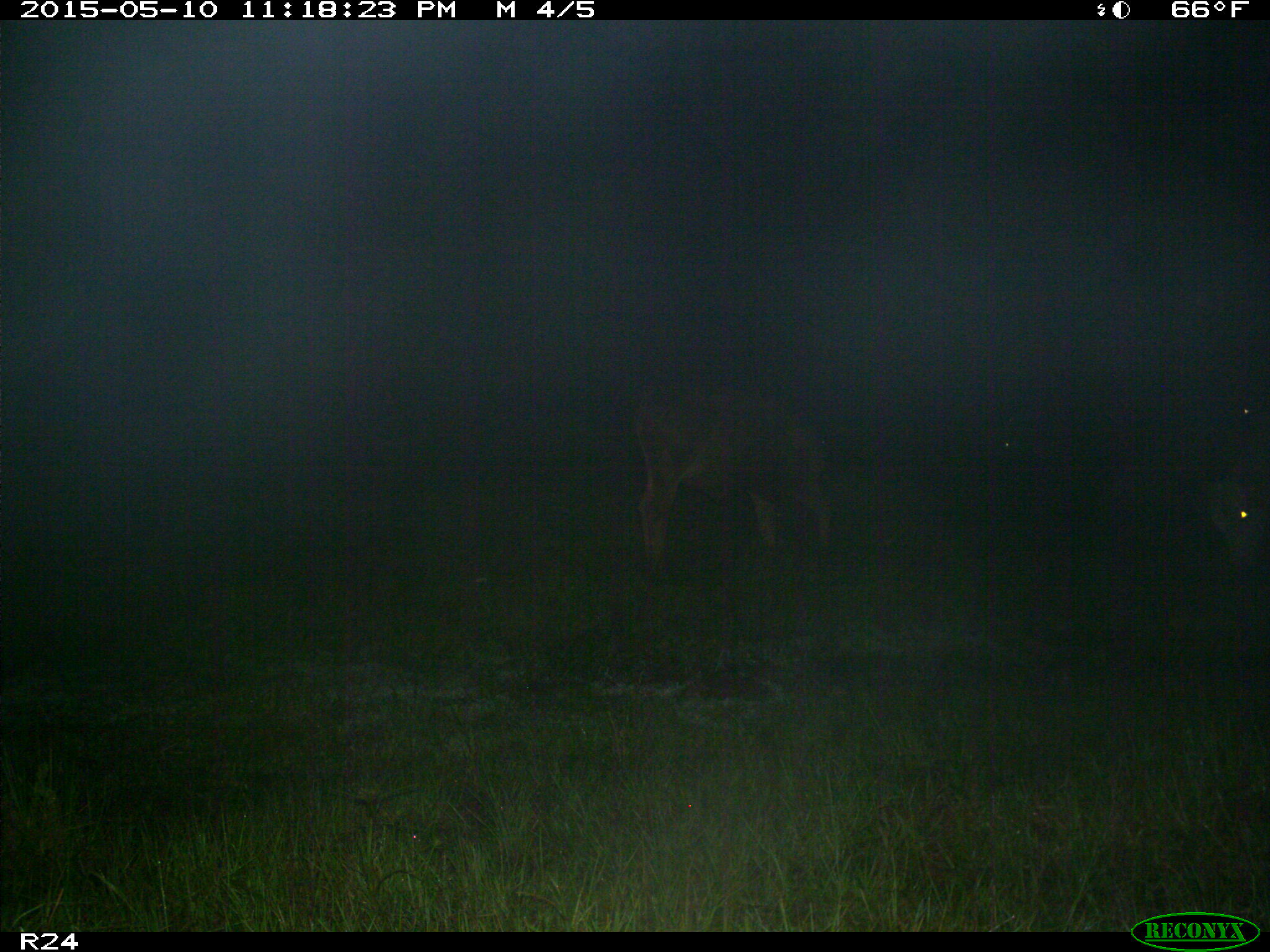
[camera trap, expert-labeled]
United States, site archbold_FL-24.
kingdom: Animalia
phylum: Chordata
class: Mammalia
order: Artiodactyla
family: Bovidae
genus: Bos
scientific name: Bos taurus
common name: domestic cow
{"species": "Bos taurus (domestic cow)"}